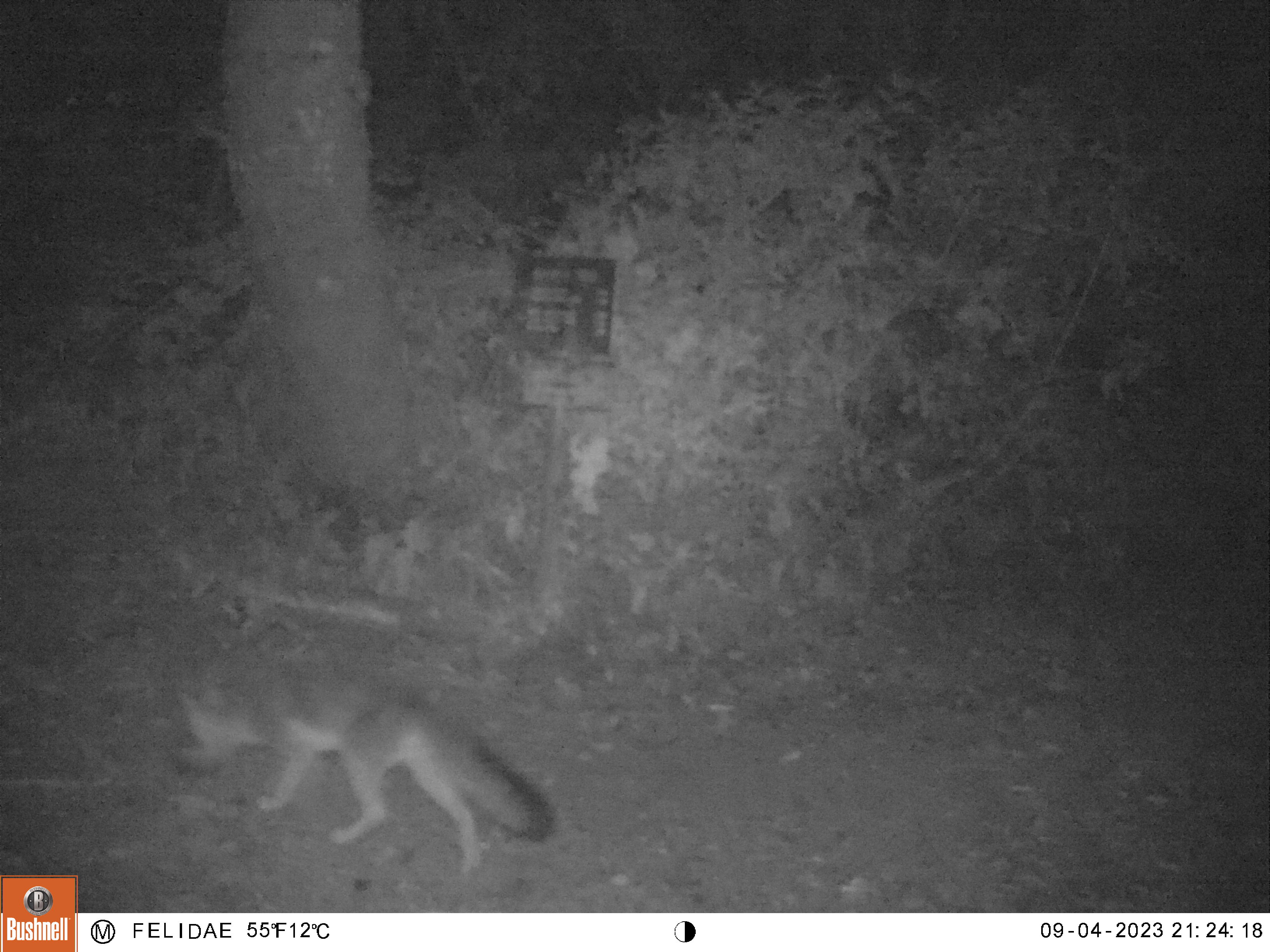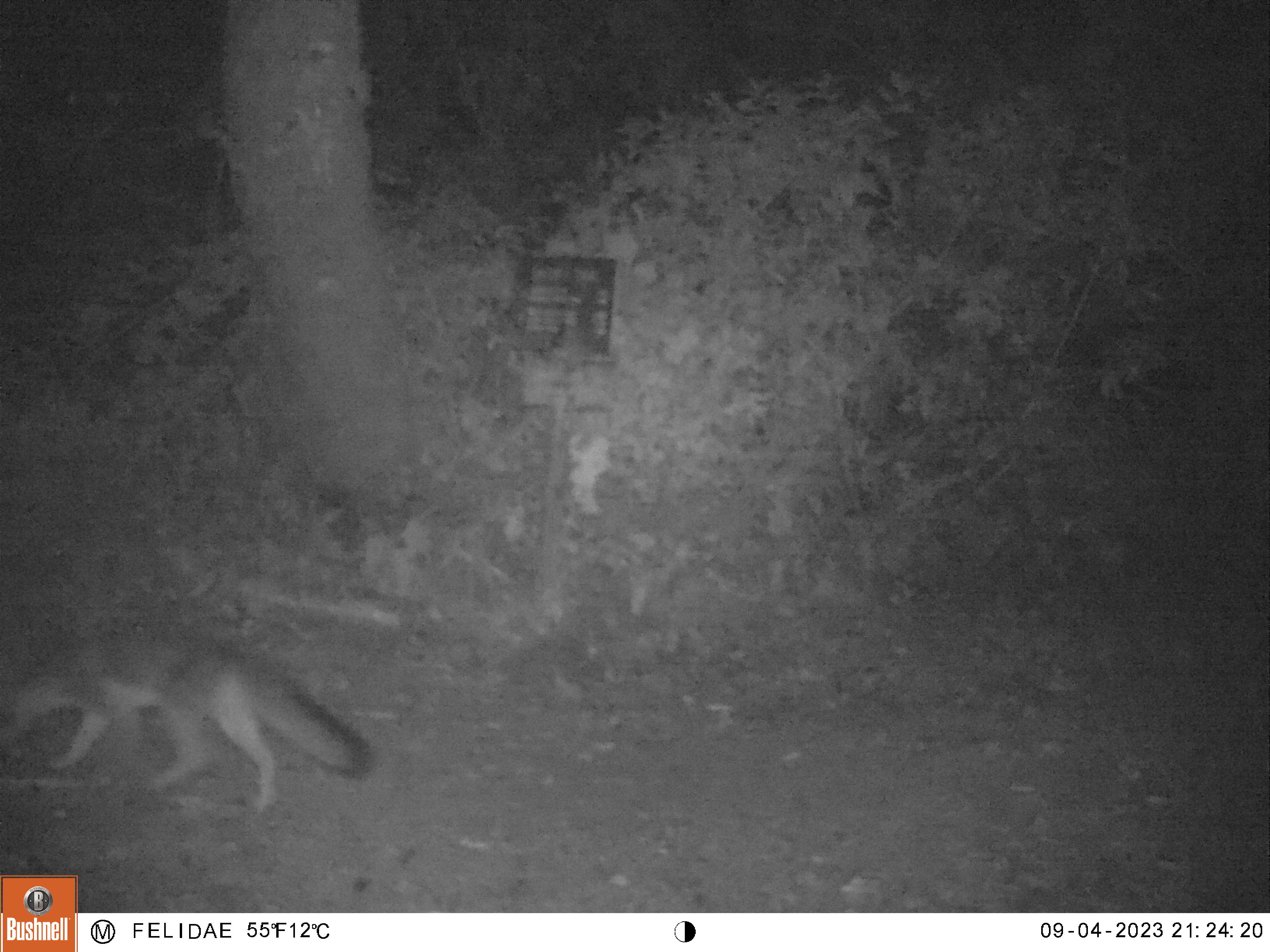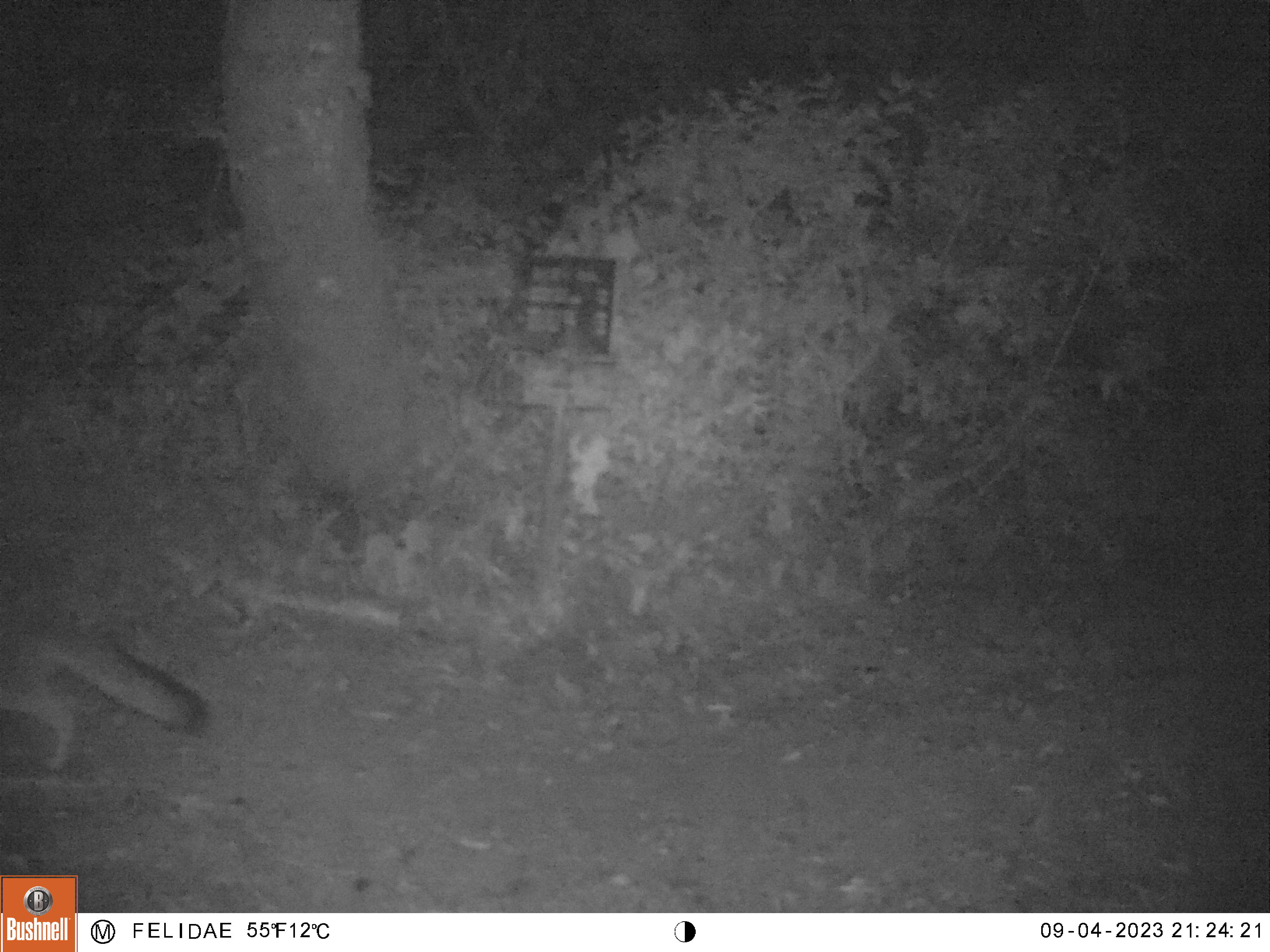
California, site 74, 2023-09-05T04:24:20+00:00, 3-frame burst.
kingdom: Animalia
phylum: Chordata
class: Mammalia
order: Carnivora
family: Canidae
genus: Urocyon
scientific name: Urocyon cinereoargenteus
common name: gray fox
Gray fox (Urocyon cinereoargenteus).